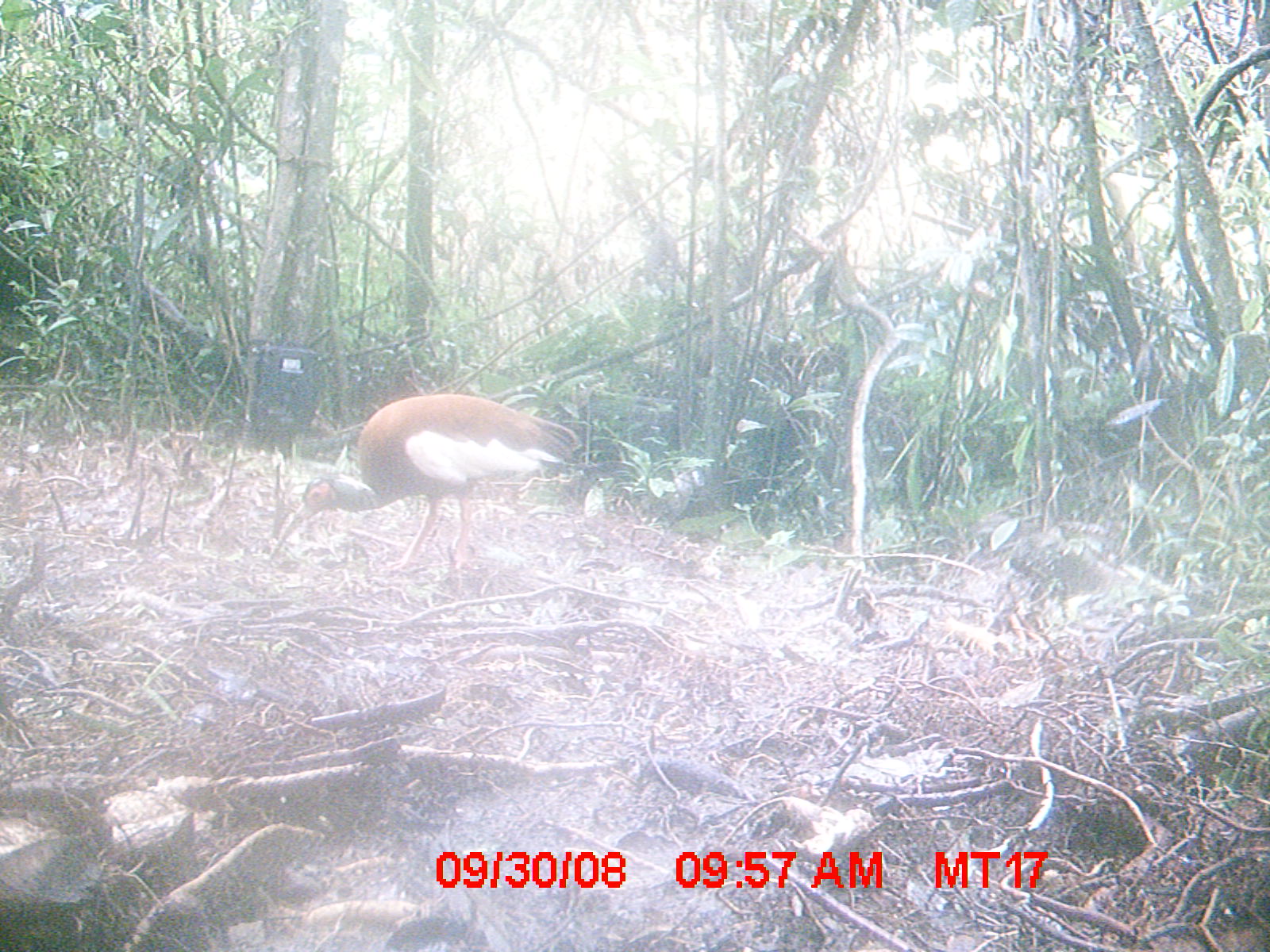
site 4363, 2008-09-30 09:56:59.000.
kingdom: Animalia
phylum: Chordata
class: Aves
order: Pelecaniformes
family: Threskiornithidae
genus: Lophotibis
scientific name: Lophotibis cristata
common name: madagascan ibis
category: lophotibis cristataa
Lophotibis cristataa (madagascan ibis) (Lophotibis cristata), count 2.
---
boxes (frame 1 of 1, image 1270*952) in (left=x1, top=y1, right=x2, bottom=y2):
lophotibis cristataa: (left=272, top=391, right=582, bottom=576)